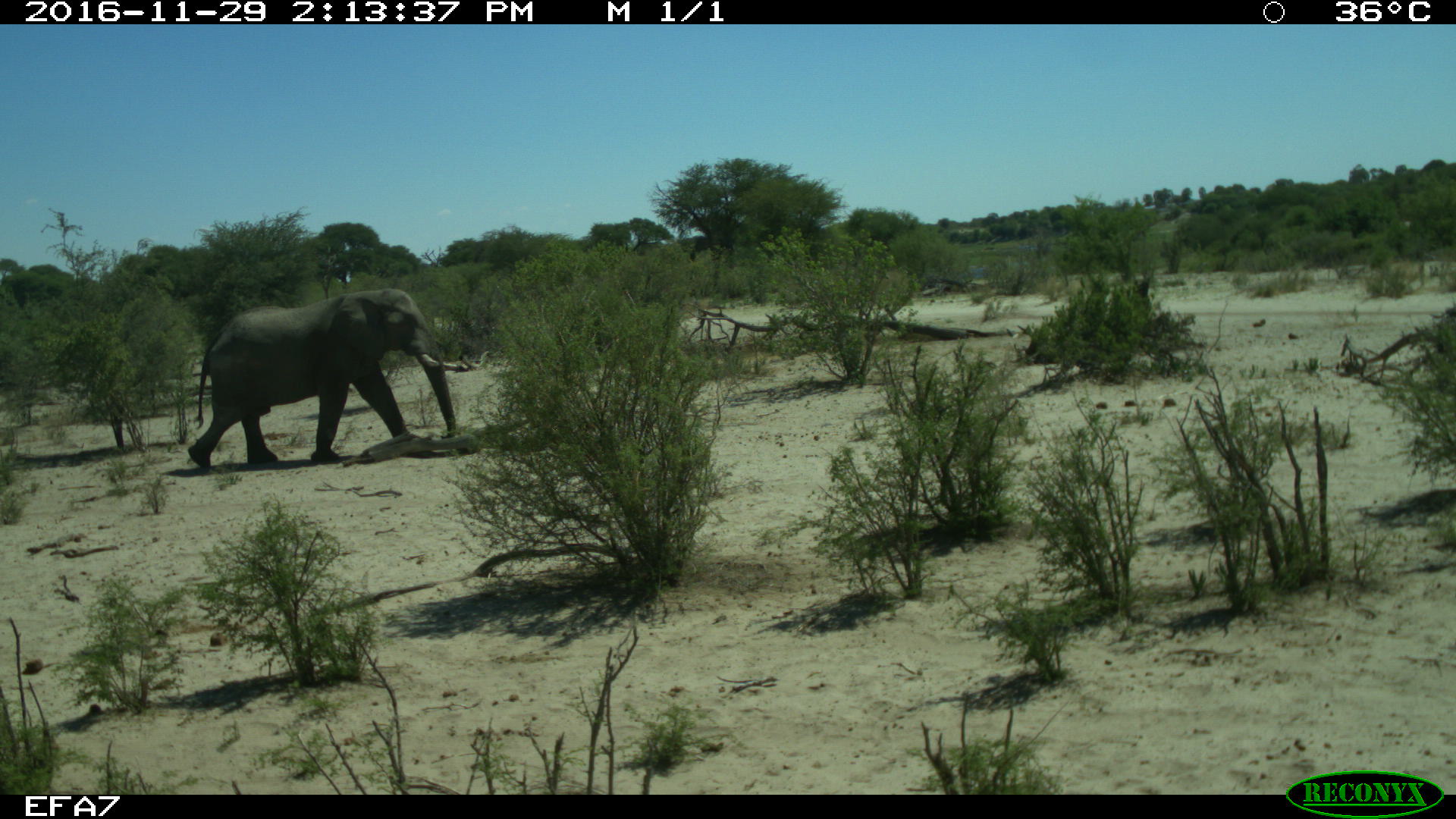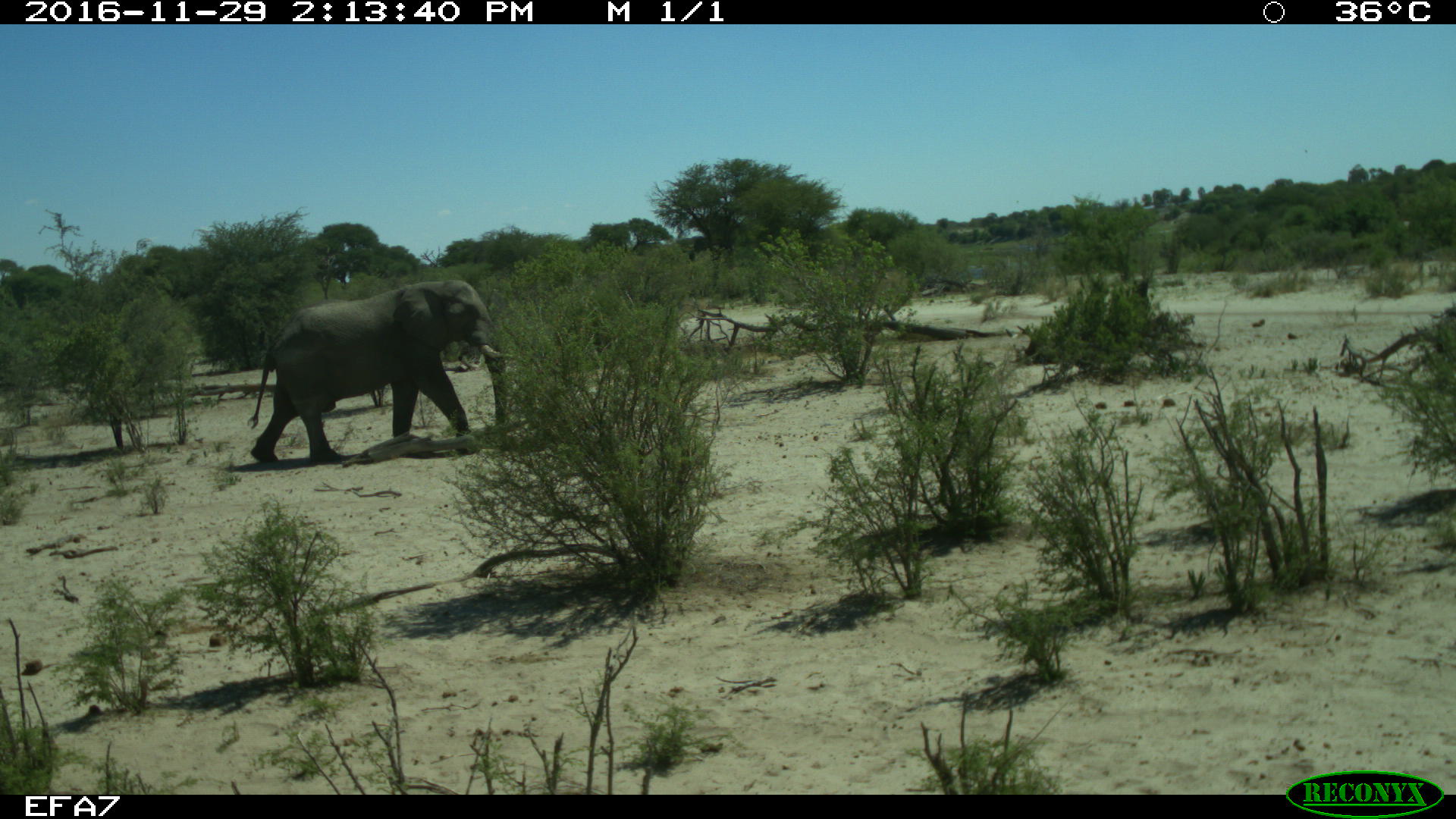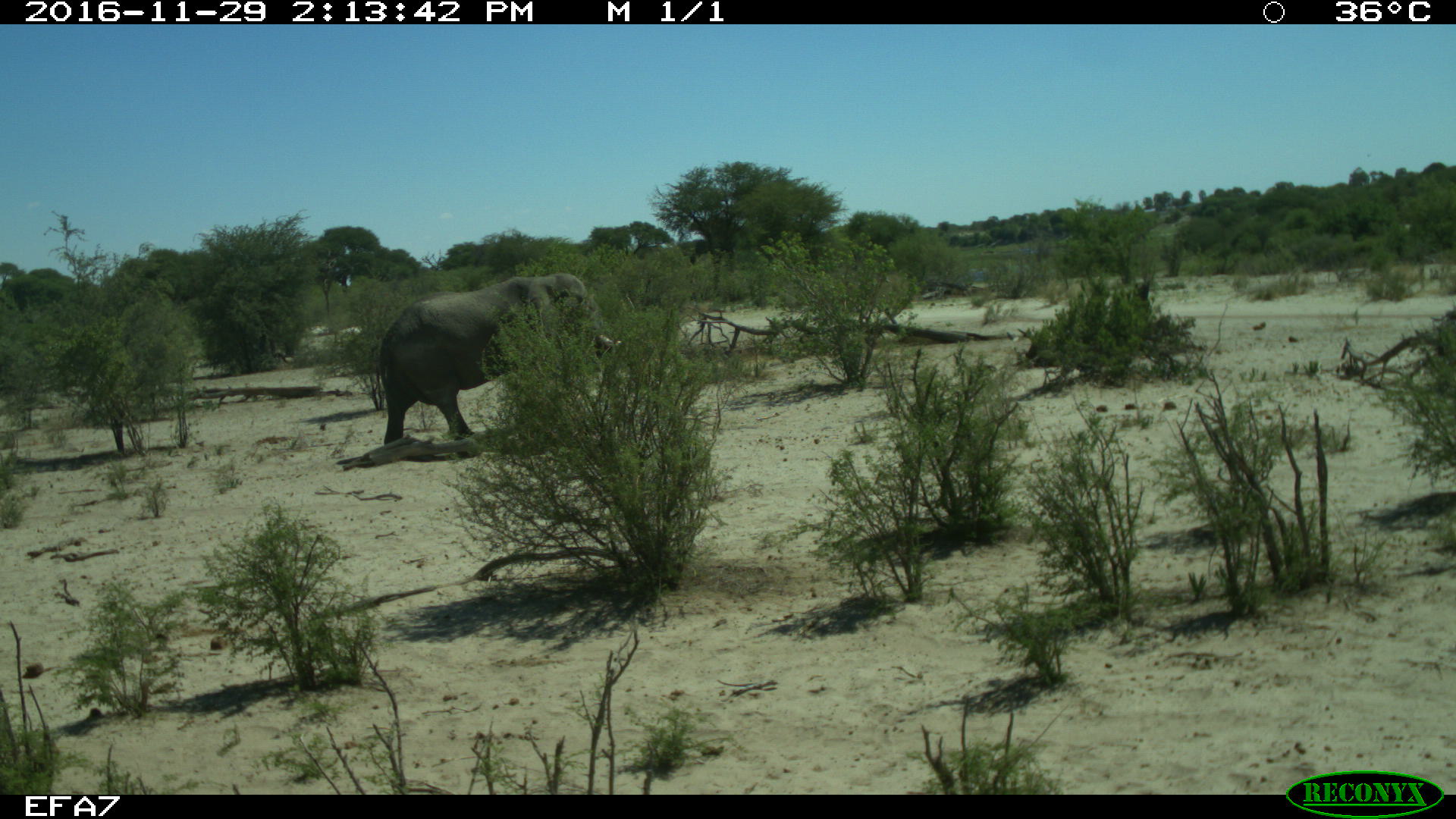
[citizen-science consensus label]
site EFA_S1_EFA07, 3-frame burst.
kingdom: Animalia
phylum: Chordata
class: Mammalia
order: Proboscidea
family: Elephantidae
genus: Loxodonta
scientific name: Loxodonta africana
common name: african bush elephant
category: elephant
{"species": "elephant (african bush elephant) (Loxodonta africana)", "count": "1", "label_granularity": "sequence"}